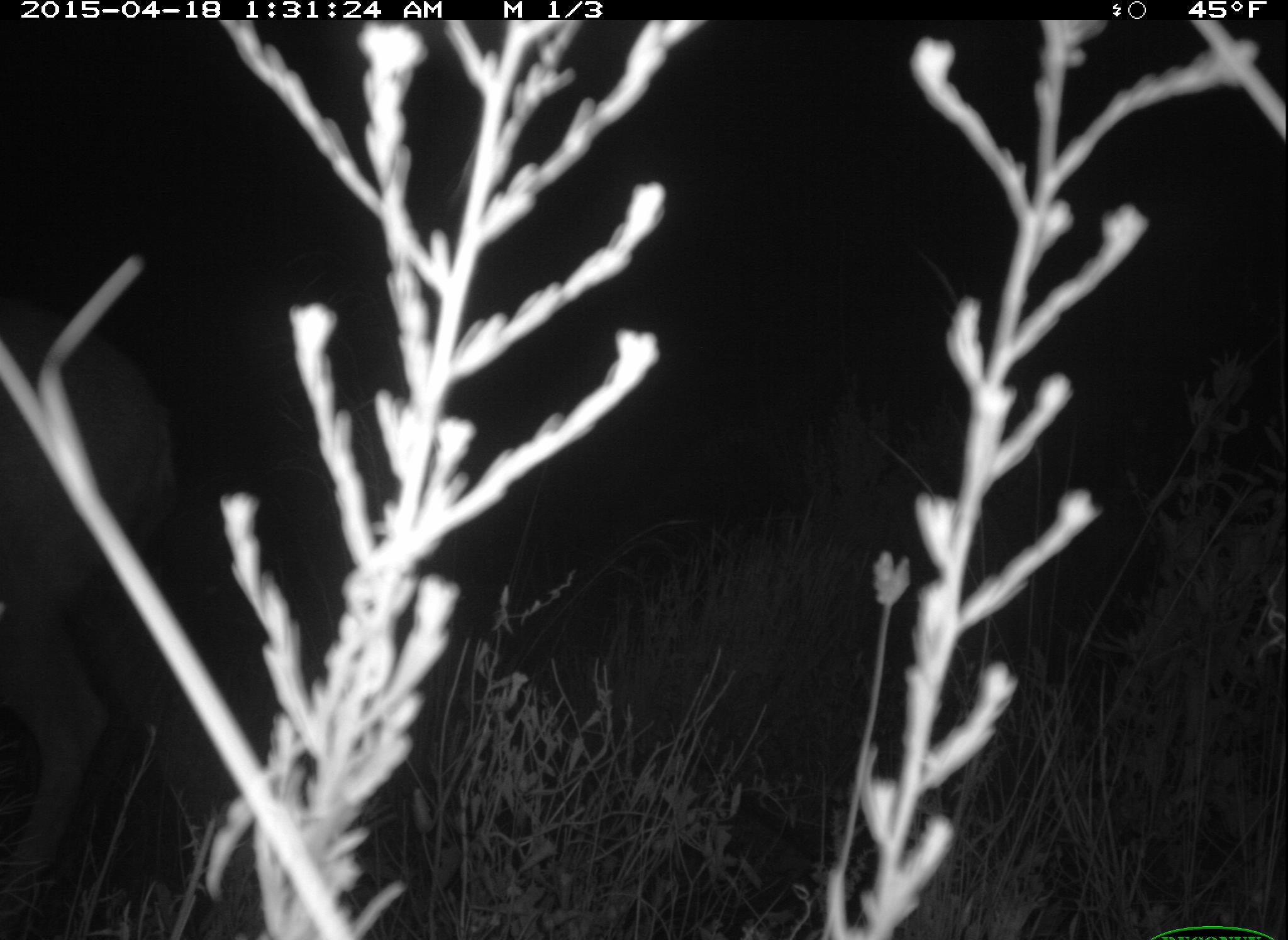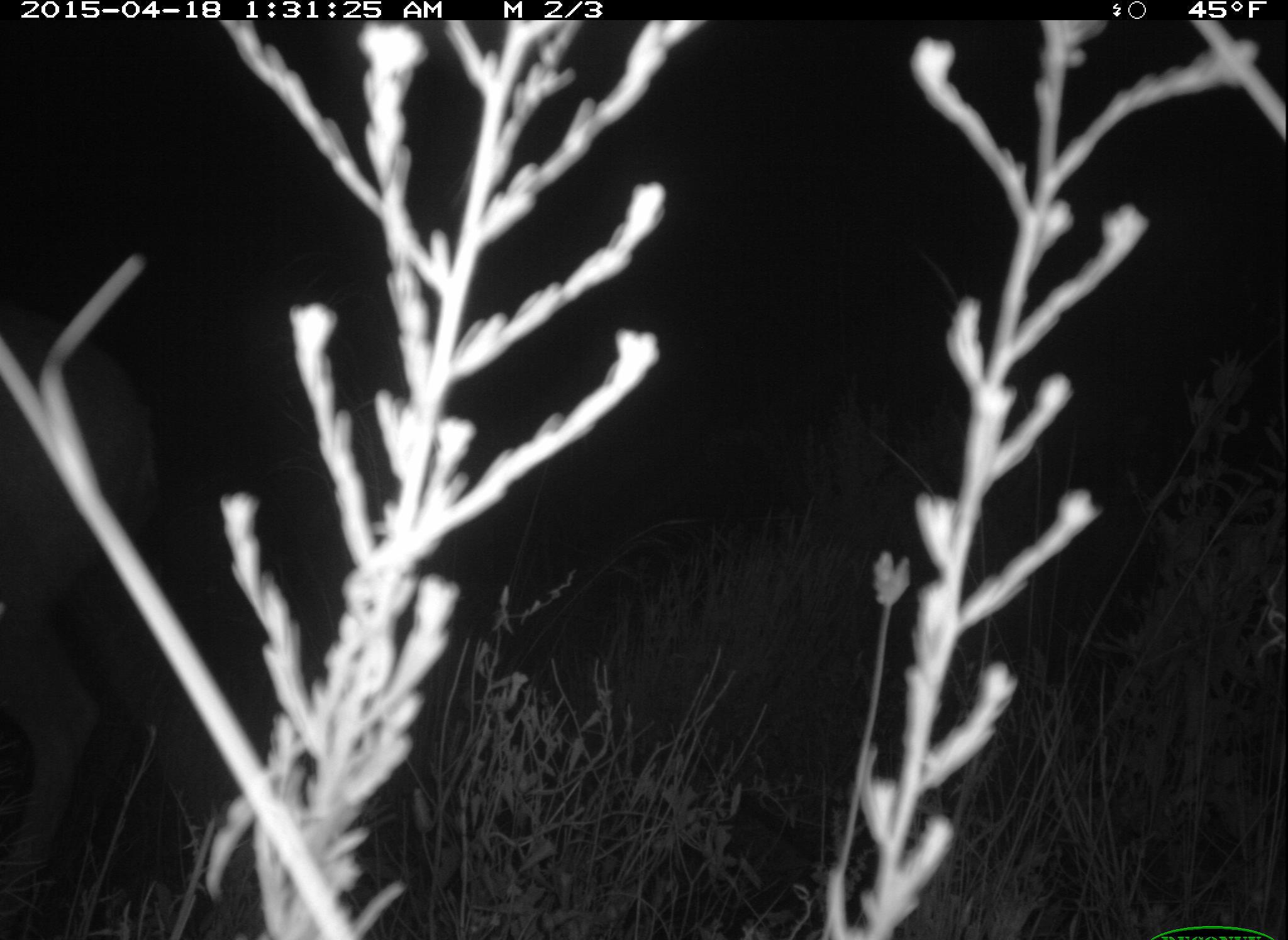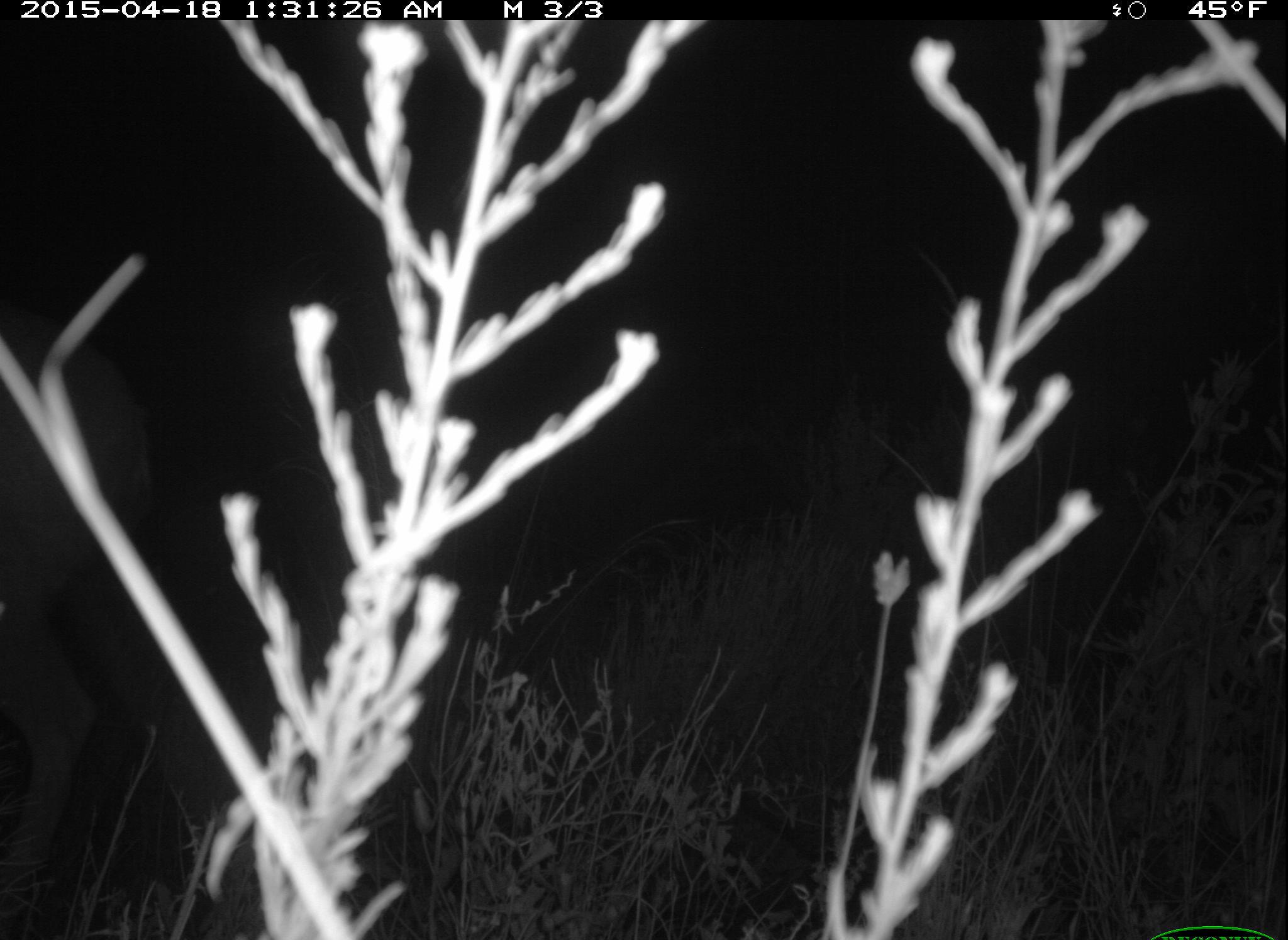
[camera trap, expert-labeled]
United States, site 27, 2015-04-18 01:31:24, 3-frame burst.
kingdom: Animalia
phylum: Chordata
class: Mammalia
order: Artiodactyla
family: Cervidae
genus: Odocoileus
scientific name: Odocoileus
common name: deer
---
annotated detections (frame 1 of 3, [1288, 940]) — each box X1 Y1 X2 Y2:
deer: 0 304 170 916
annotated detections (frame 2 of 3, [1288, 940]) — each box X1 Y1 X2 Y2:
deer: 0 312 155 923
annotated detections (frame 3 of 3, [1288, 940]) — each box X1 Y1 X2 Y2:
deer: 0 295 240 923